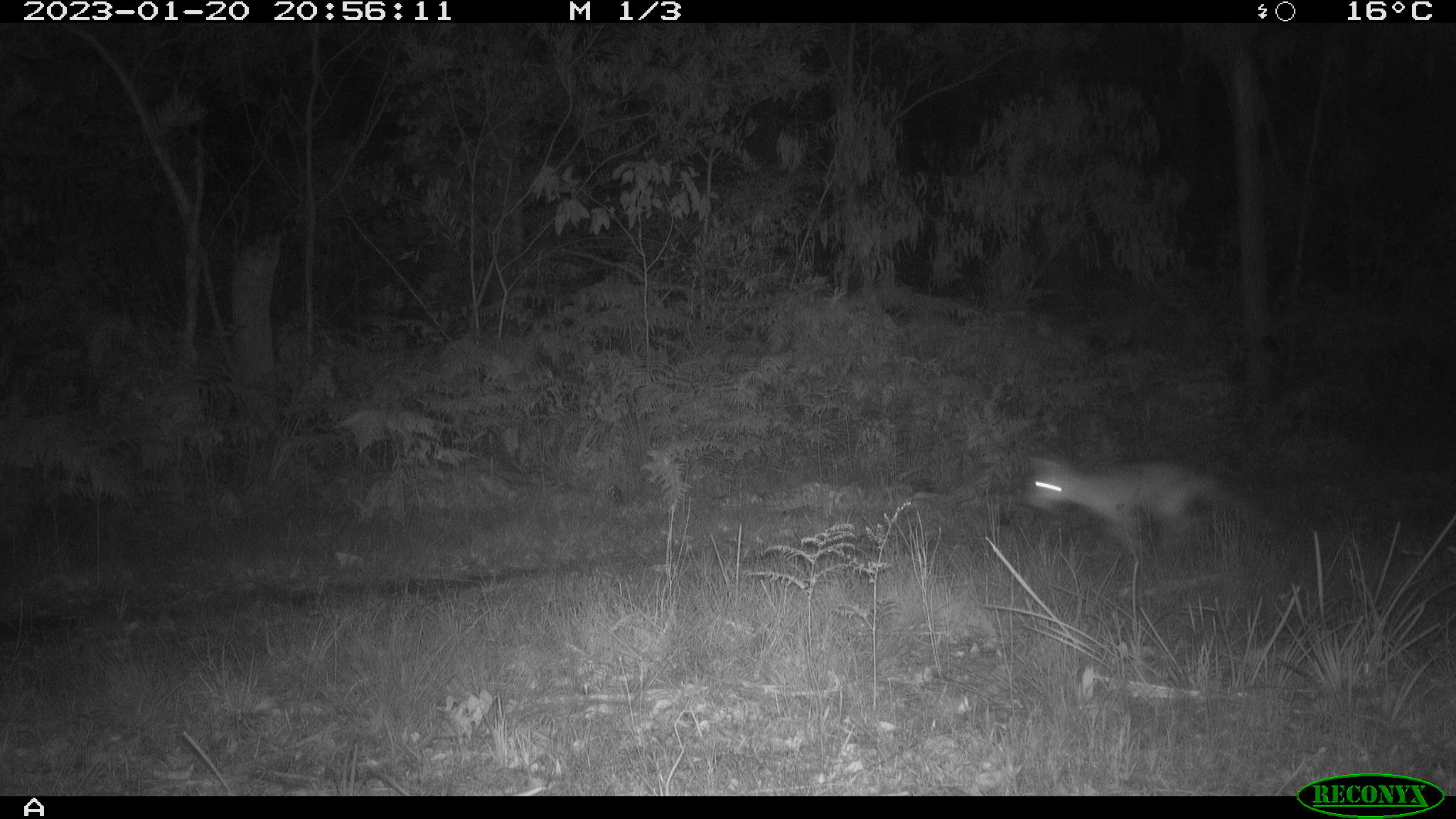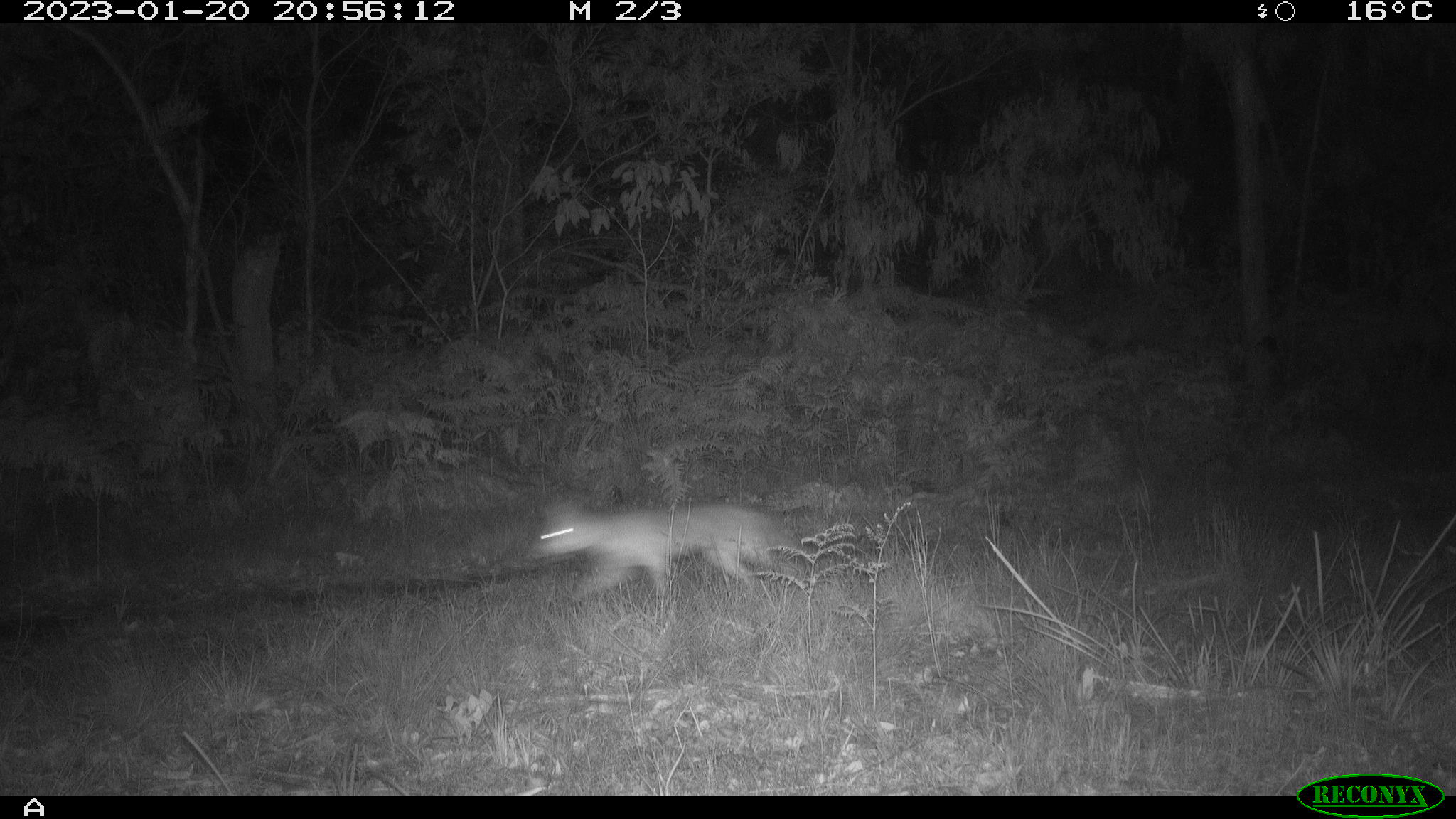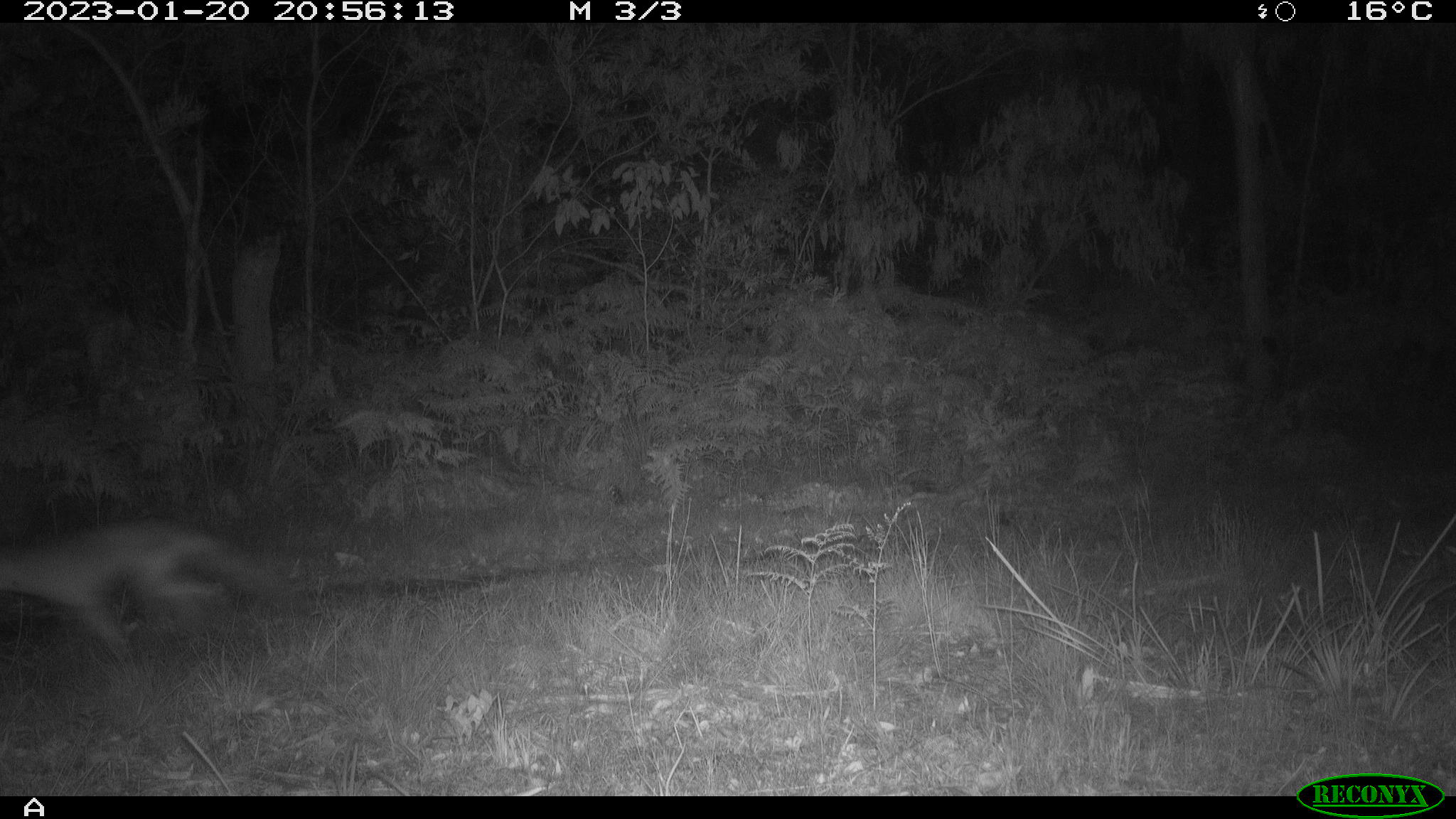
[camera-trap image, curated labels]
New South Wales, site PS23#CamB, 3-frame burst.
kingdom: Animalia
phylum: Chordata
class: Mammalia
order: Carnivora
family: Canidae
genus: Vulpes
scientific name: Vulpes vulpes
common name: red fox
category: fox